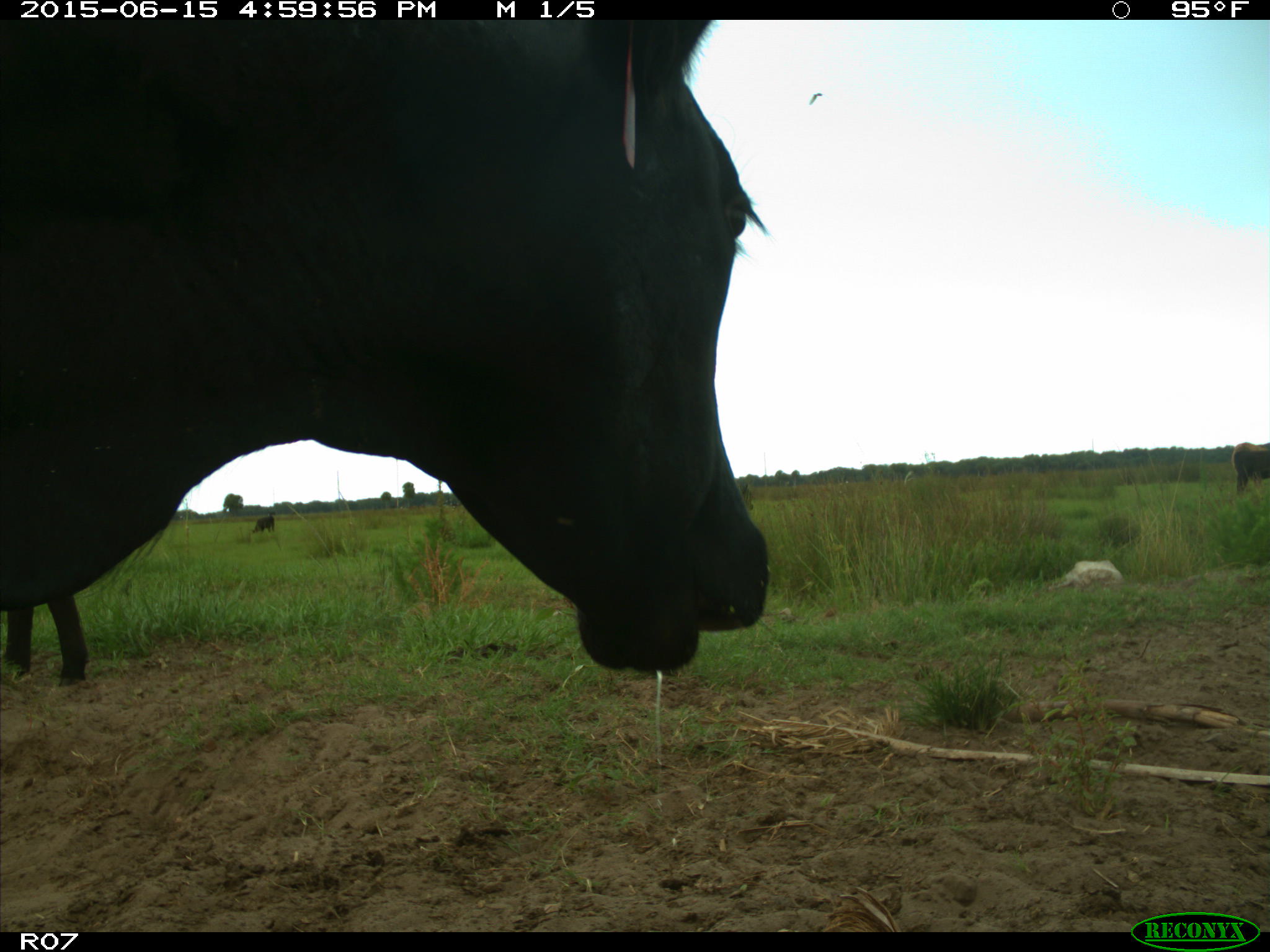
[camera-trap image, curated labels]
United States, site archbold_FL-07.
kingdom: Animalia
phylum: Chordata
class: Mammalia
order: Artiodactyla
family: Bovidae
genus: Bos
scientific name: Bos taurus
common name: domestic cow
Bos taurus (domestic cow).